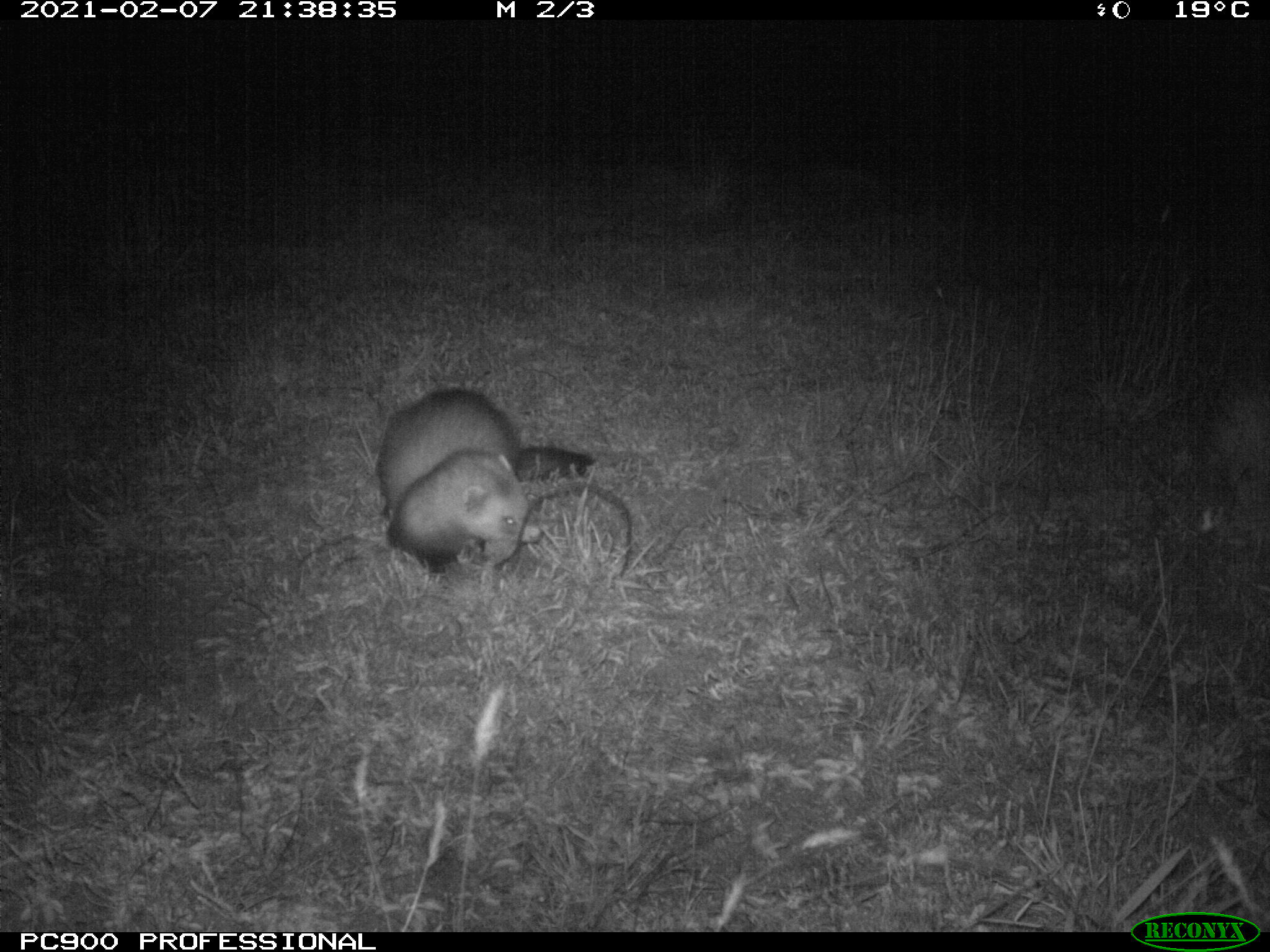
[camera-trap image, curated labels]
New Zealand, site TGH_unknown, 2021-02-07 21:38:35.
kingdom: Animalia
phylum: Chordata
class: Mammalia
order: Carnivora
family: Mustelidae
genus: Mustela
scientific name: Mustela furo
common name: ferret